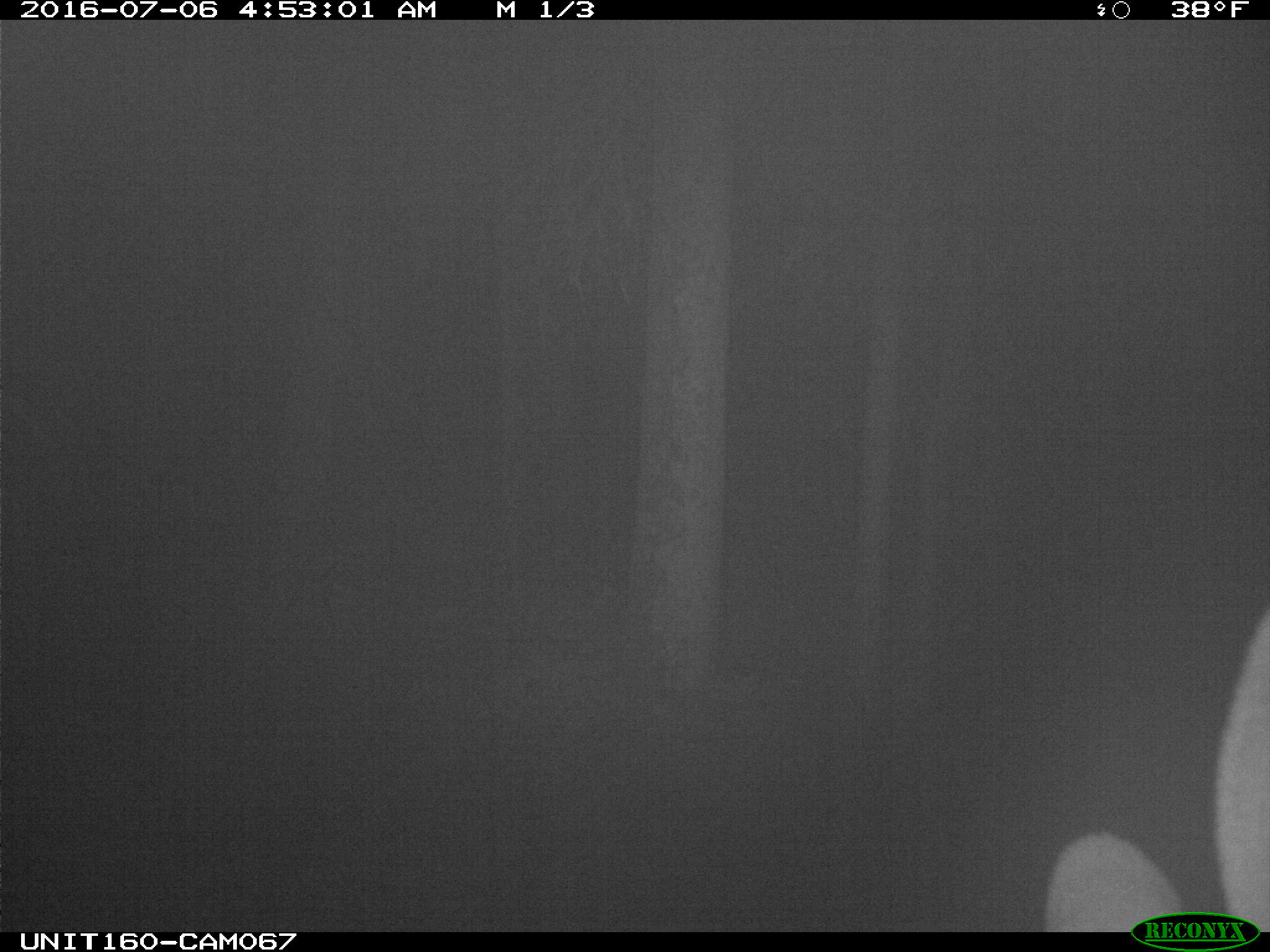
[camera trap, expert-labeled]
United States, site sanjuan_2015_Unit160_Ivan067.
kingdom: Animalia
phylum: Chordata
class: Mammalia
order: Artiodactyla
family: Cervidae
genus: Cervus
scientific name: Cervus elaphus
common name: red deer